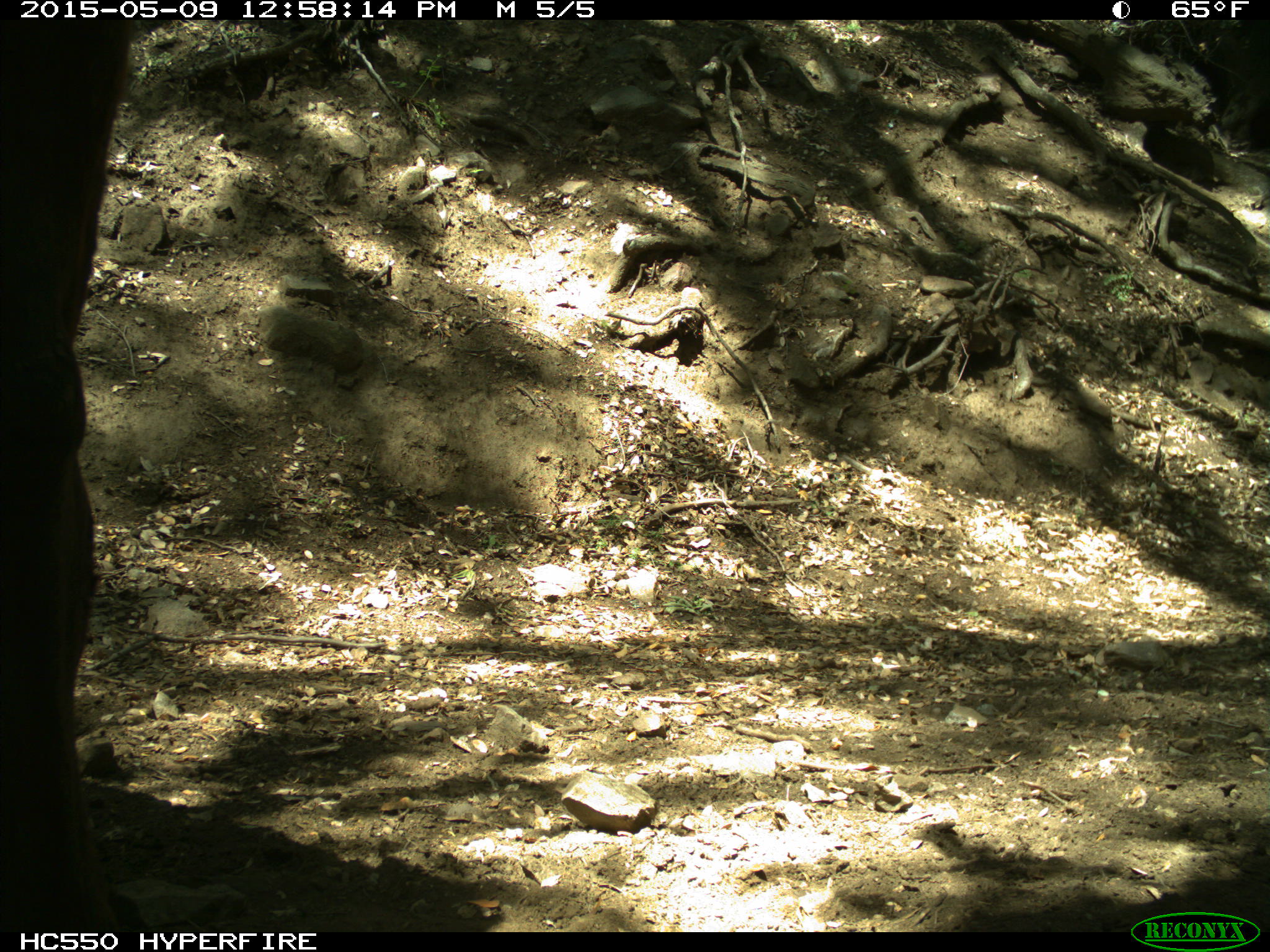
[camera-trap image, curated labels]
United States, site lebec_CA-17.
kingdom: Animalia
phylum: Chordata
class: Mammalia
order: Artiodactyla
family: Bovidae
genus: Bos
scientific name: Bos taurus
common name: domestic cow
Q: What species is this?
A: Bos taurus (domestic cow).